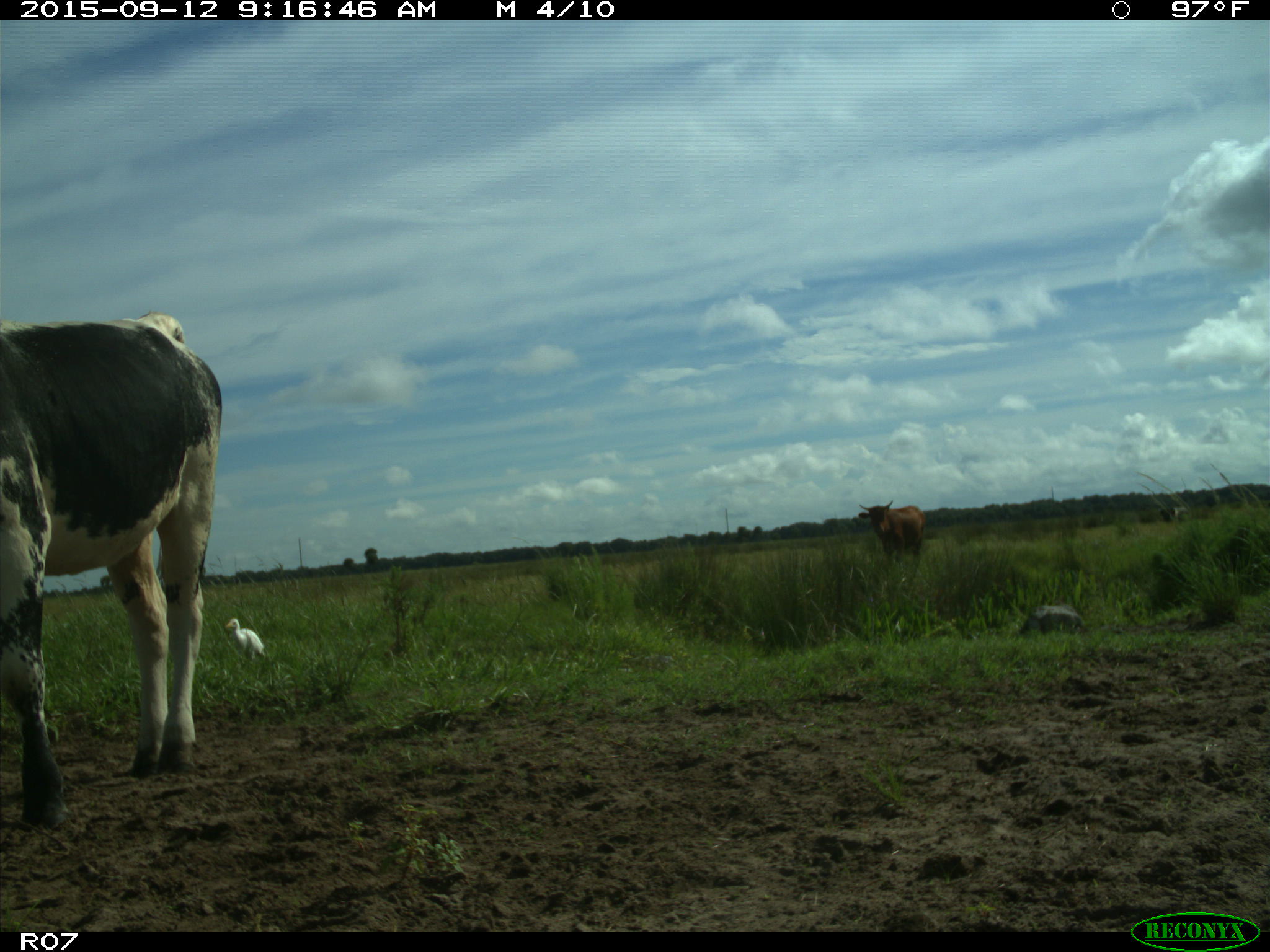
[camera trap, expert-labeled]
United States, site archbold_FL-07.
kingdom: Animalia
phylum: Chordata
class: Mammalia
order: Artiodactyla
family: Bovidae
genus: Bos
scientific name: Bos taurus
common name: domestic cow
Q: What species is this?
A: Bos taurus (domestic cow).